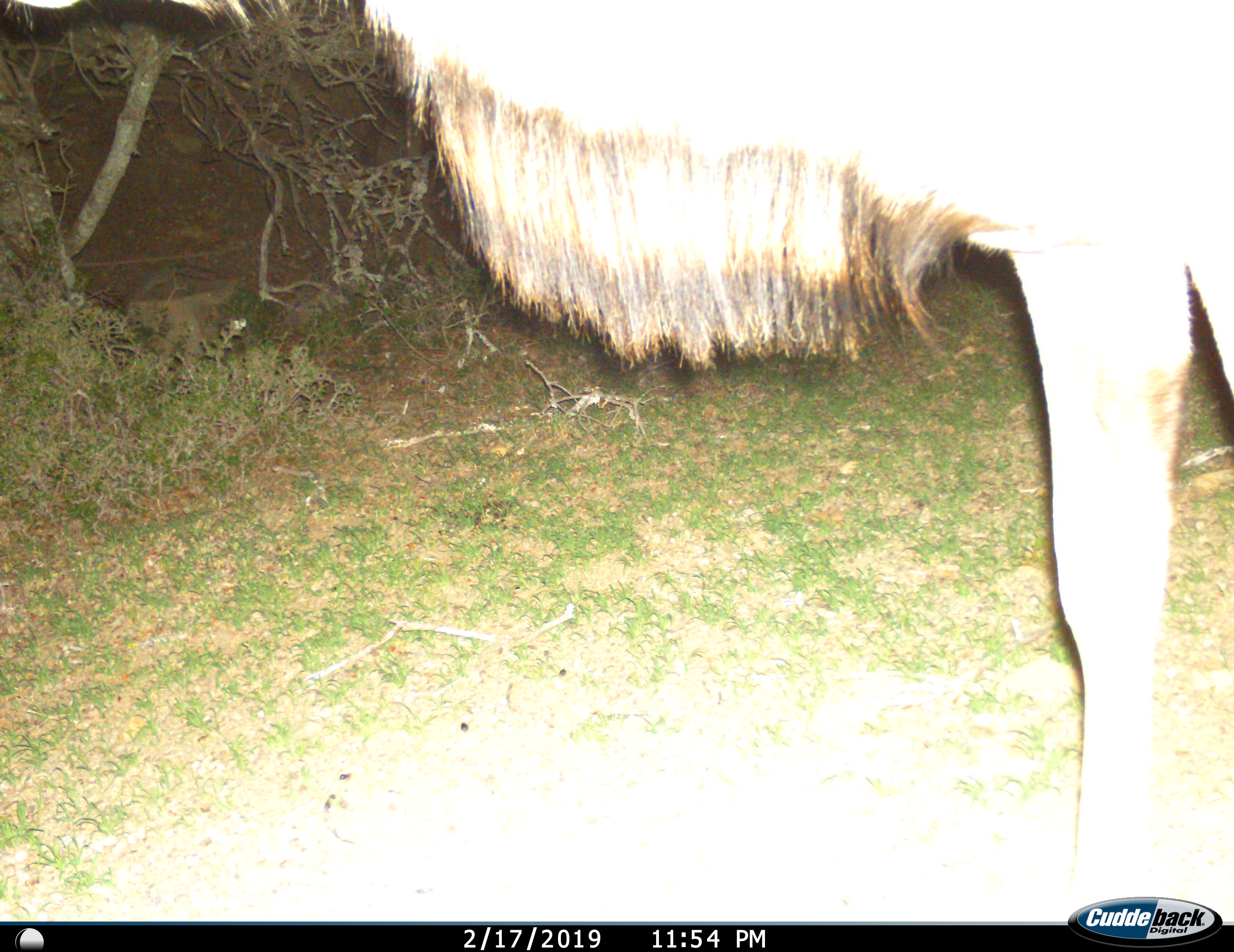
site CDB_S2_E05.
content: unidentified animal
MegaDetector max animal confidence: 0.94